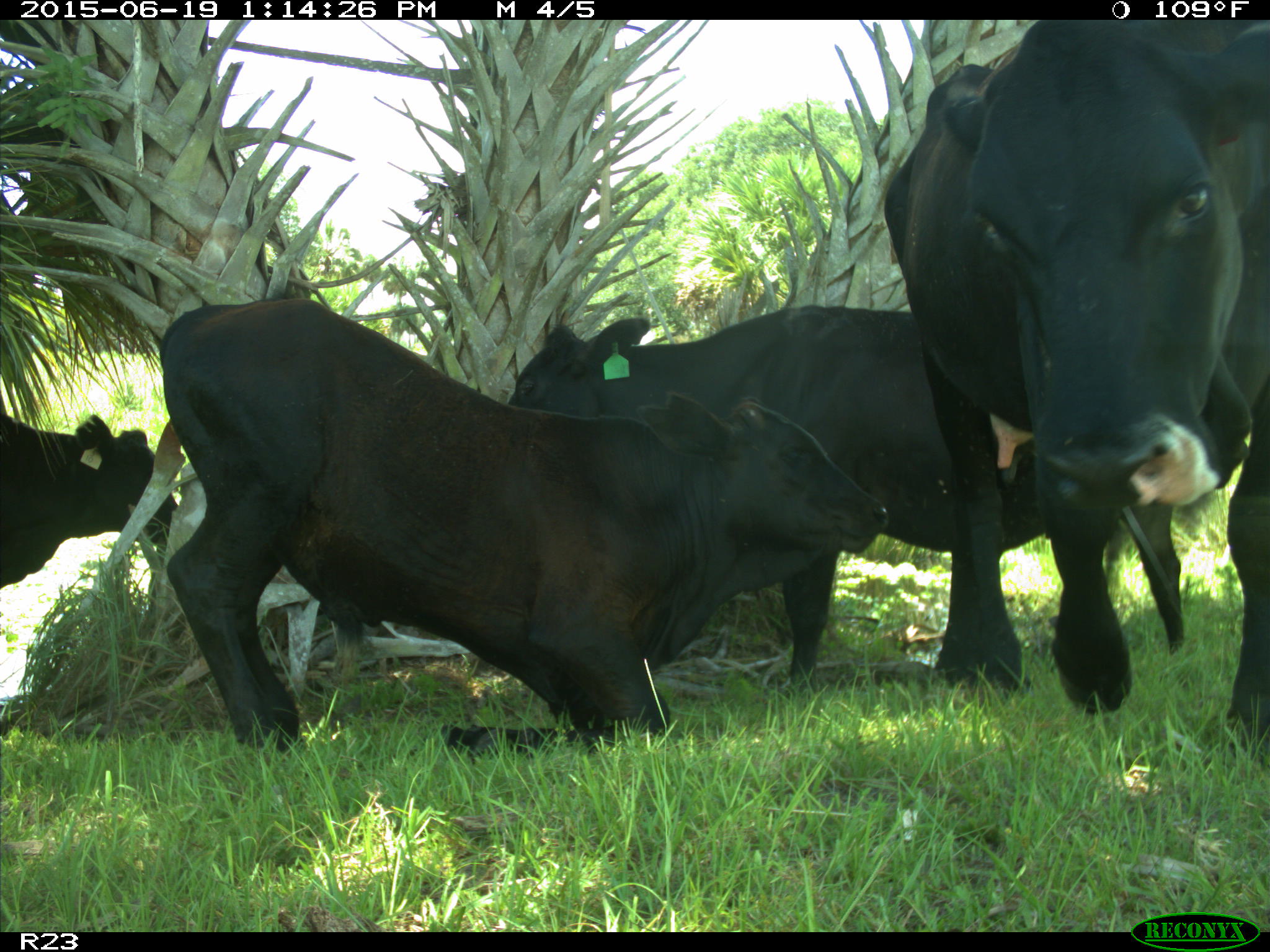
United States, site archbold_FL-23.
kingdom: Animalia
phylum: Chordata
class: Mammalia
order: Artiodactyla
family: Suidae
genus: Sus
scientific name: Sus scrofa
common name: wild boar